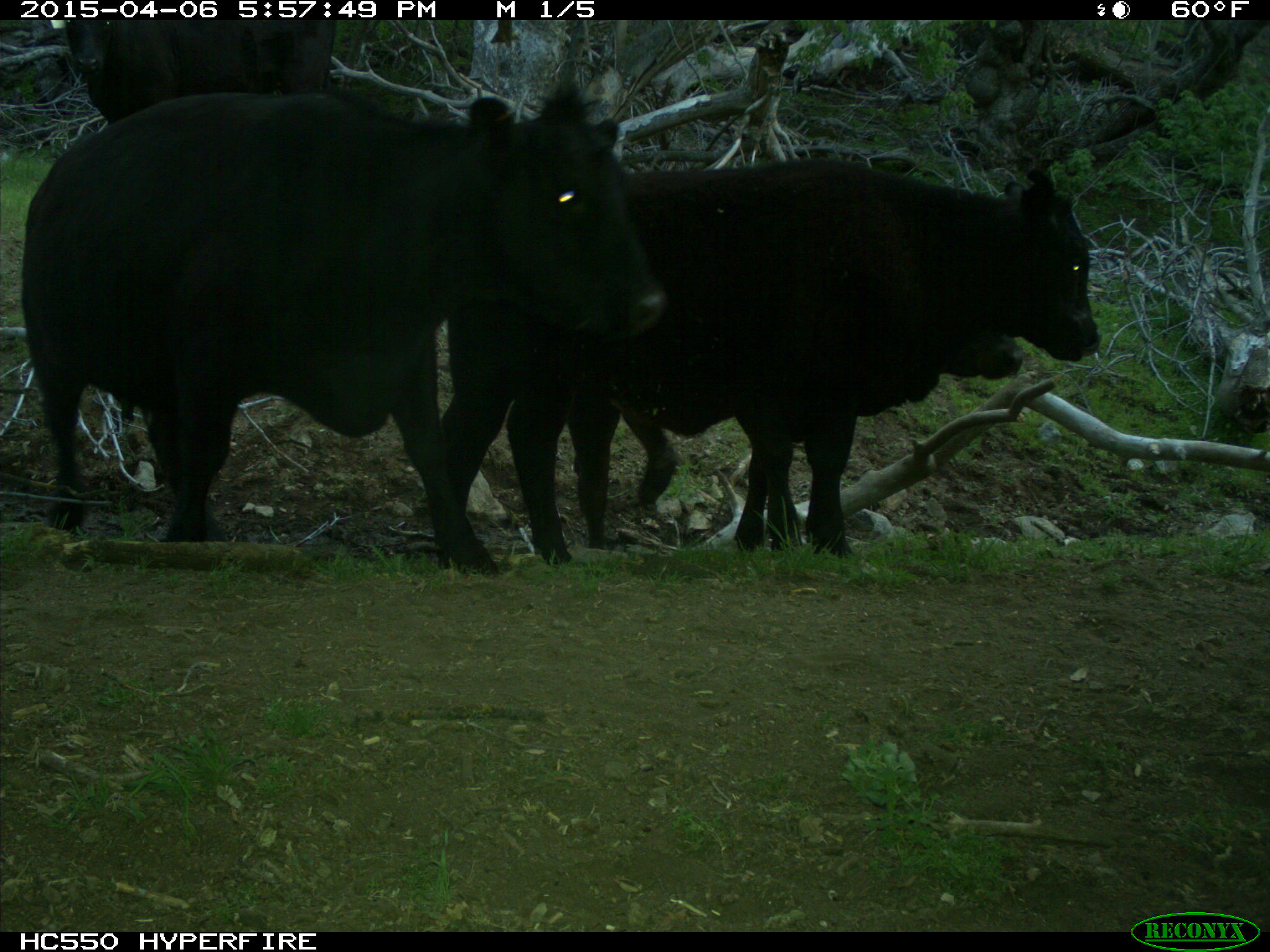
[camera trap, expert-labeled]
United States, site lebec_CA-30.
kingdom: Animalia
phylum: Chordata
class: Mammalia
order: Artiodactyla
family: Bovidae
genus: Bos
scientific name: Bos taurus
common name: domestic cow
Bos taurus (domestic cow).